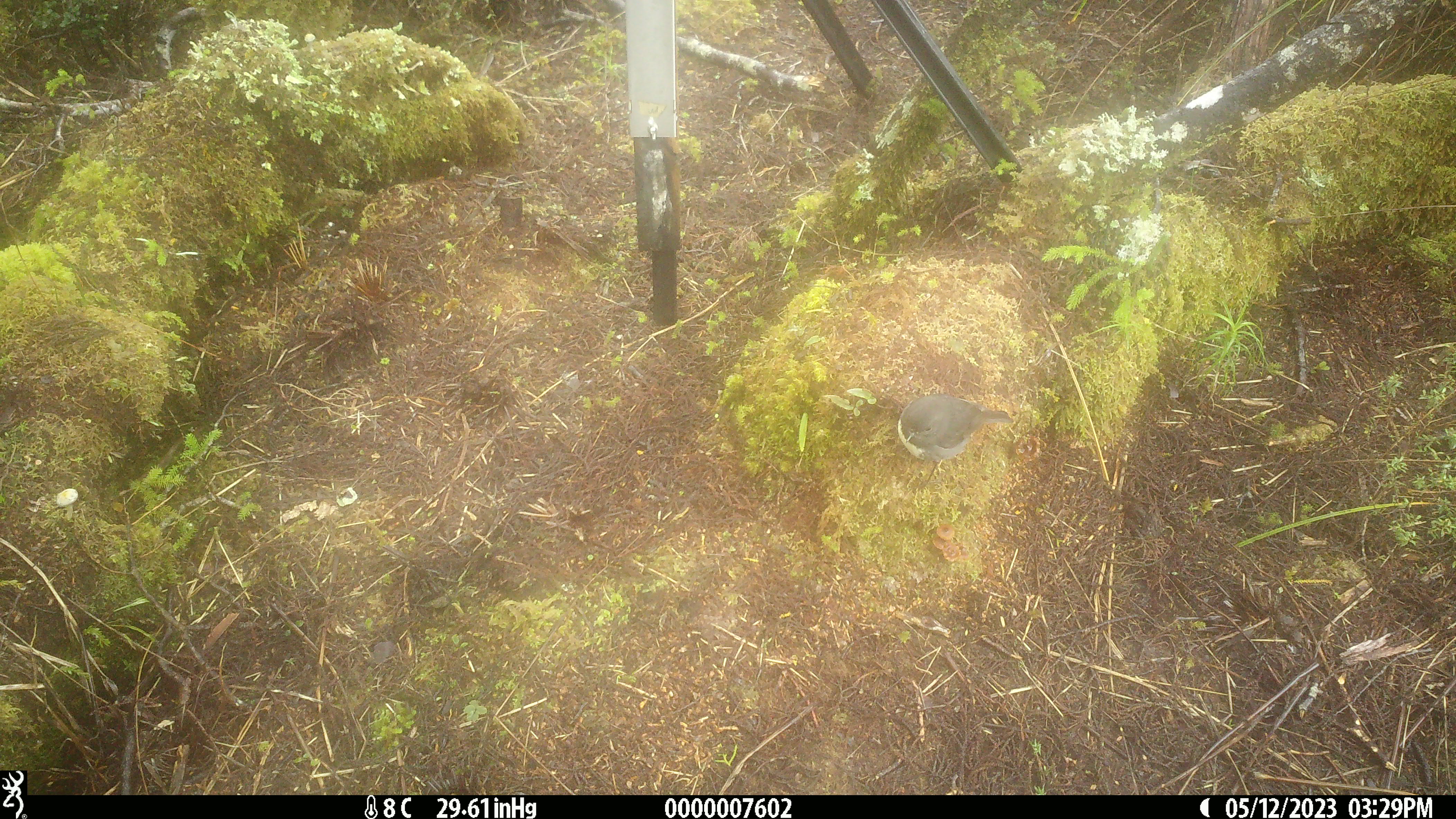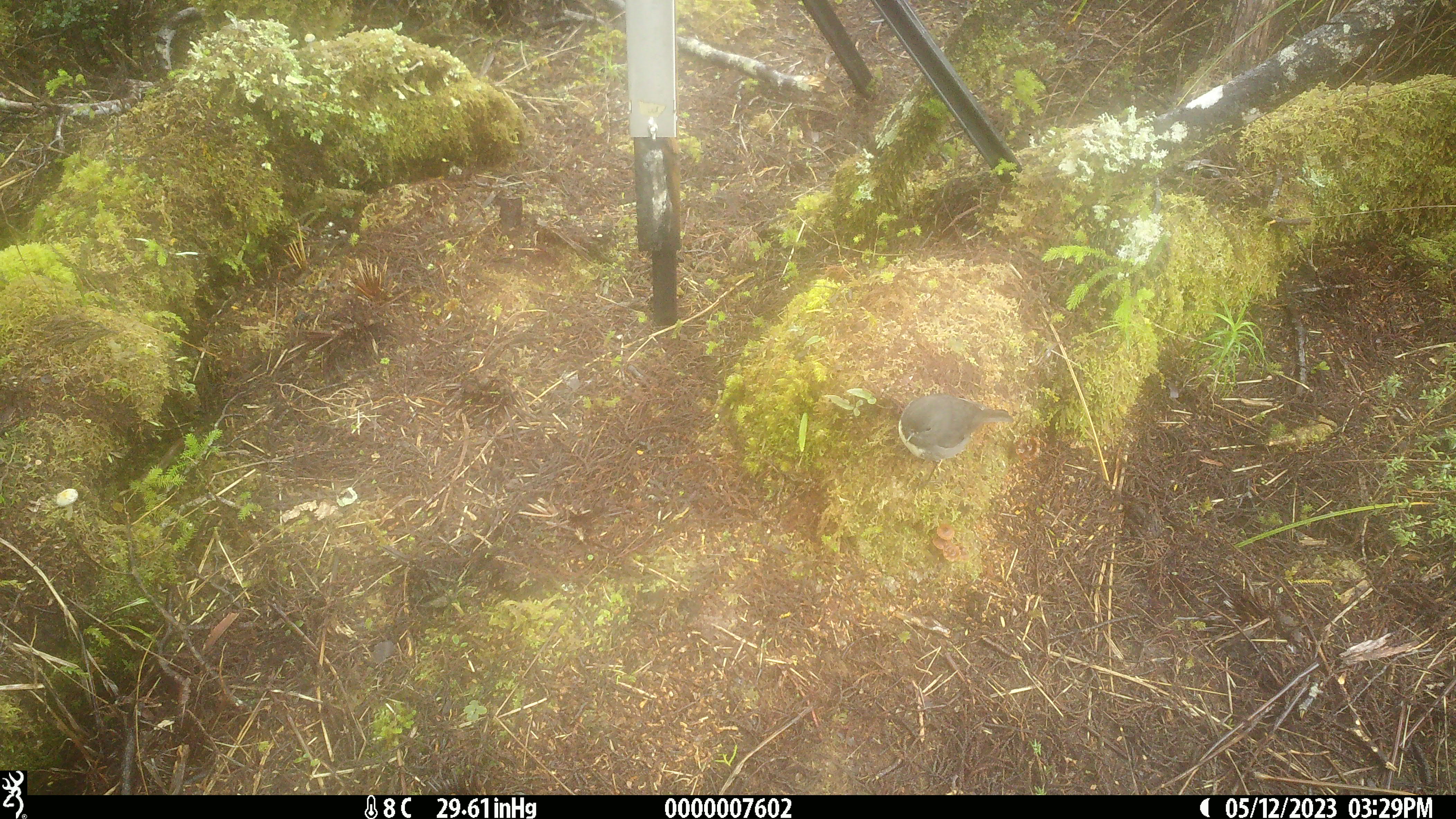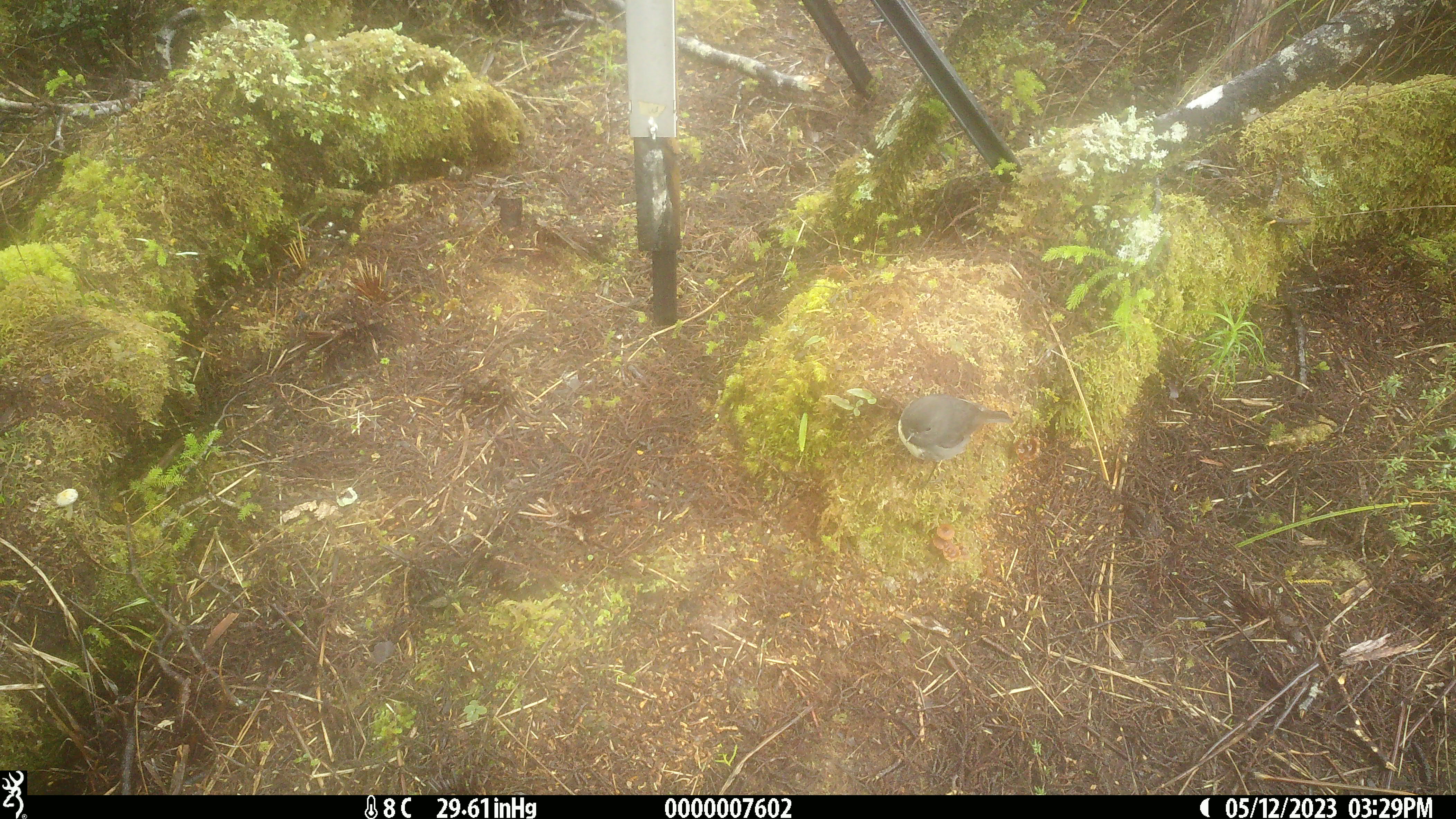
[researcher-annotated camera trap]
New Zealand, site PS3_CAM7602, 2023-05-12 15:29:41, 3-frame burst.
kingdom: Animalia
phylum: Chordata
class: Aves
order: Passeriformes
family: Petroicidae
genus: Petroica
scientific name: Petroica australis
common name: new zealand robin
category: robin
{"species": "robin (new zealand robin) (Petroica australis)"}